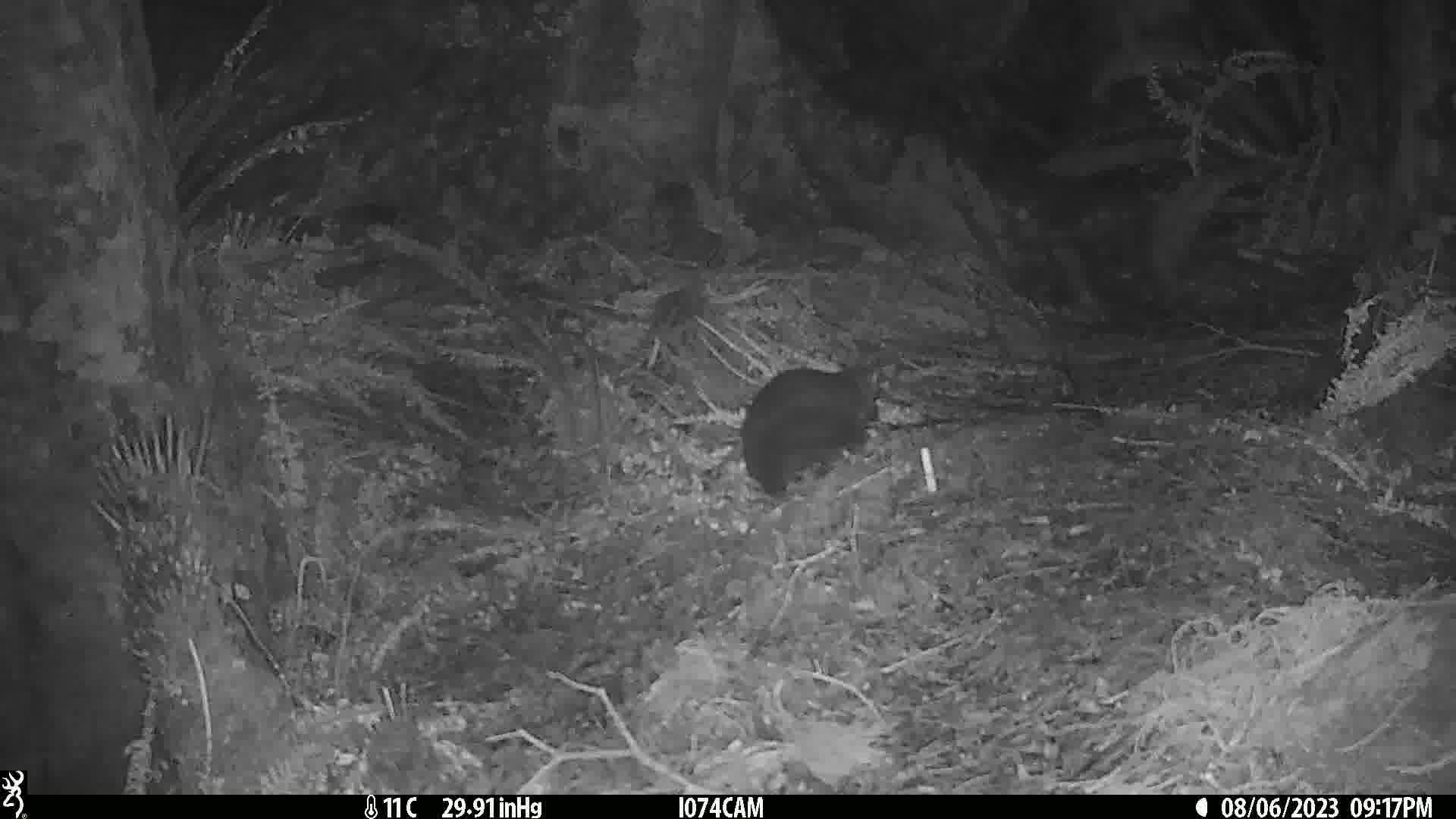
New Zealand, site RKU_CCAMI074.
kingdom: Animalia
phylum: Chordata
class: Mammalia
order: Diprotodontia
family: Phalangeridae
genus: Trichosurus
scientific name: Trichosurus vulpecula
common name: common brushtail possum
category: possum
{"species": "possum (common brushtail possum) (Trichosurus vulpecula)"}